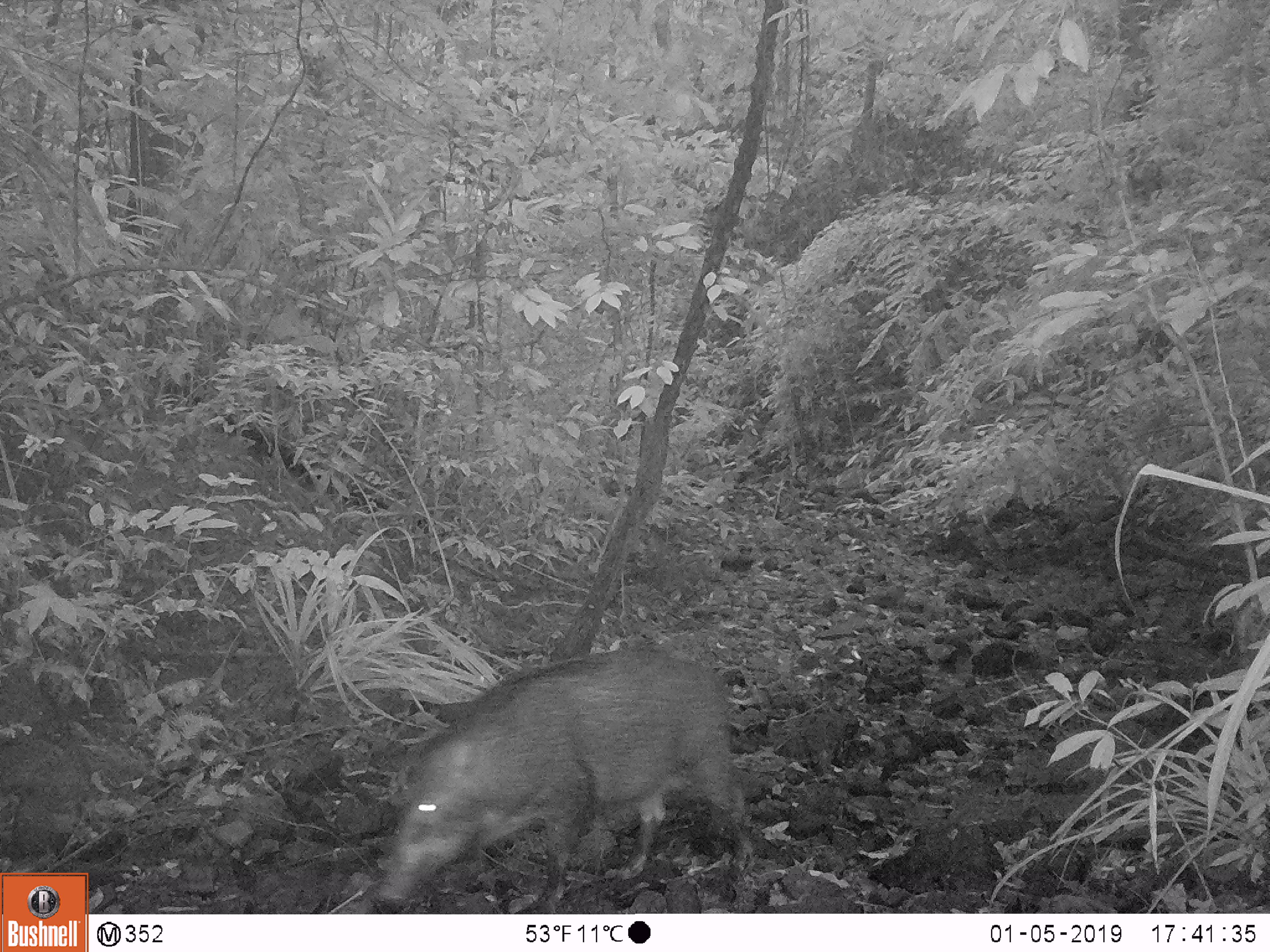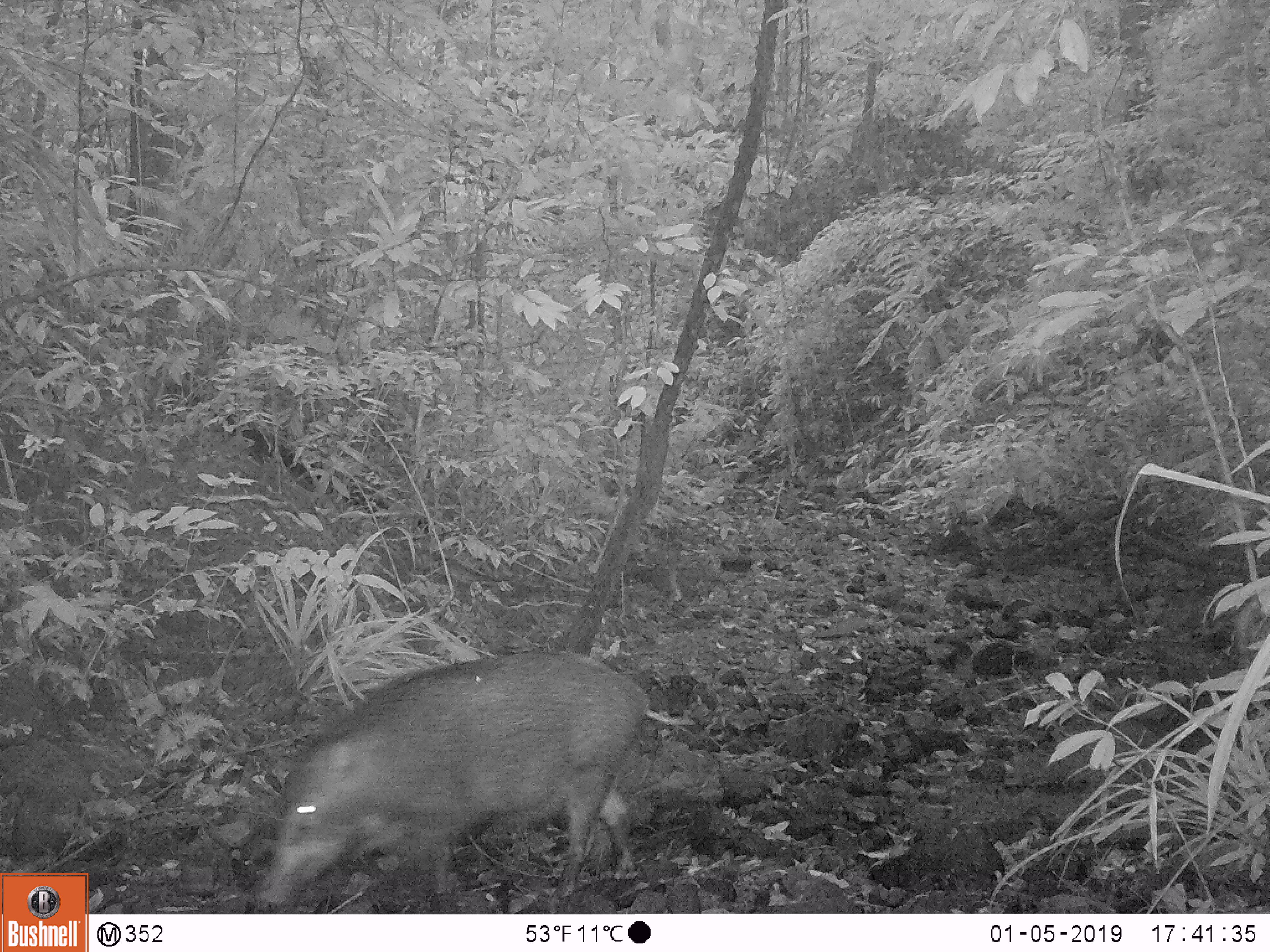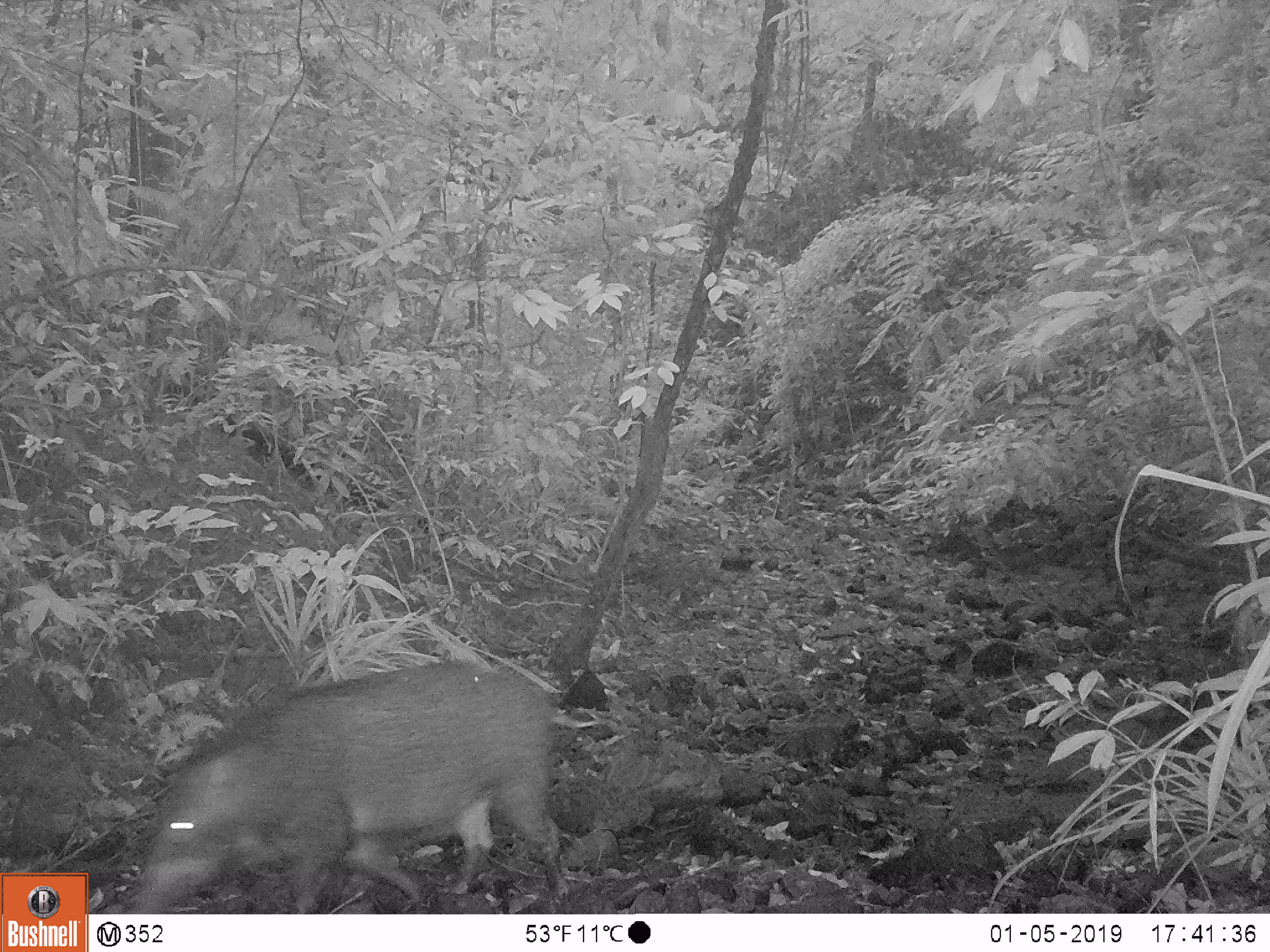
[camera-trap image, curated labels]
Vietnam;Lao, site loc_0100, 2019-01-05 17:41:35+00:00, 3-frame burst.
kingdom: Animalia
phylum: Chordata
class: Mammalia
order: Artiodactyla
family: Suidae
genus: Sus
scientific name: Sus scrofa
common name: eurasian wild pig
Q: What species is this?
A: Eurasian wild pig (Sus scrofa).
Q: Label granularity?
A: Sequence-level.